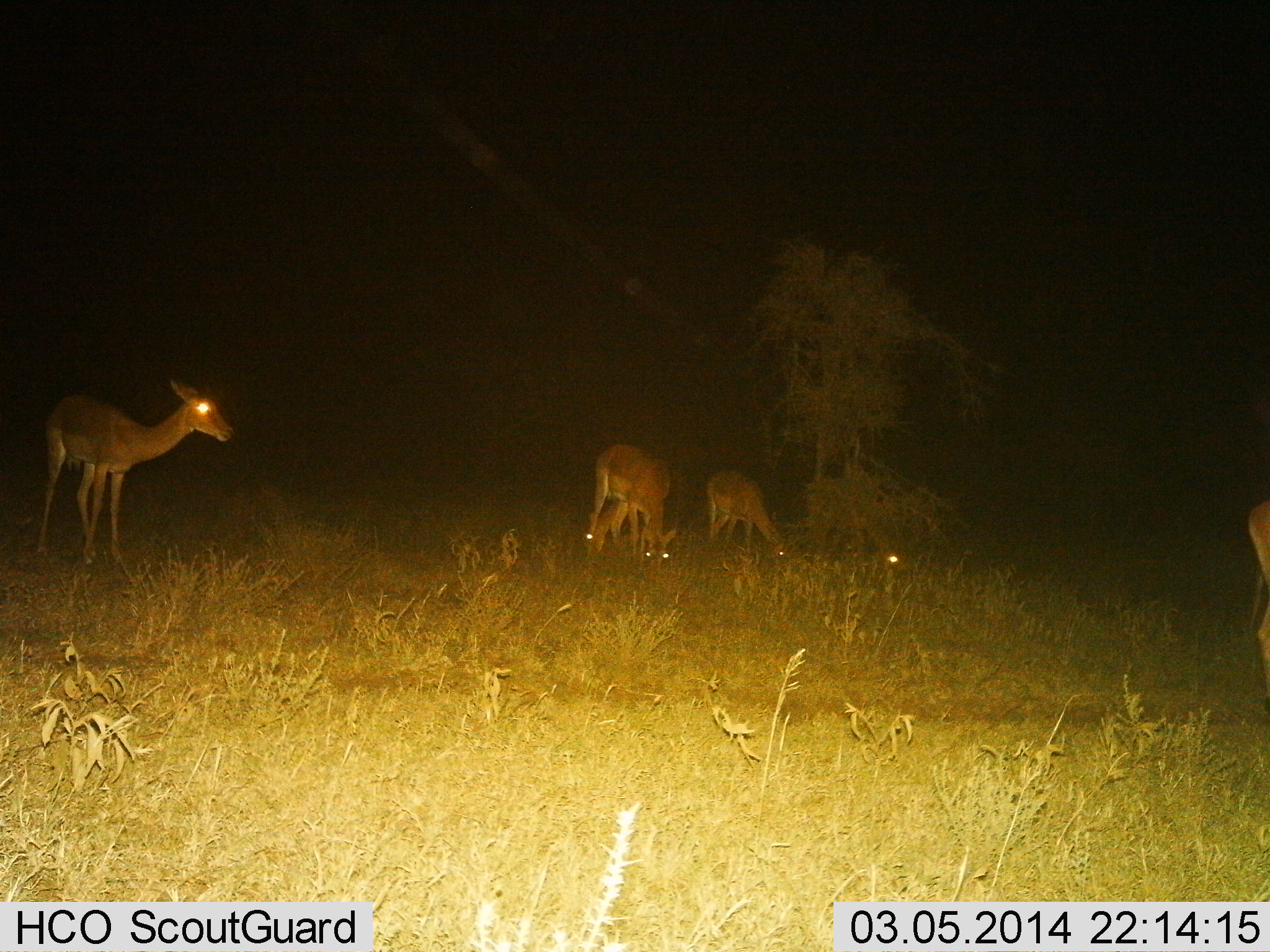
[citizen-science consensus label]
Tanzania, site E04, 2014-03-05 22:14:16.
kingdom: Animalia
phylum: Chordata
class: Mammalia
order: Artiodactyla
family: Bovidae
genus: Aepyceros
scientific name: Aepyceros melampus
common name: impala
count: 5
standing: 80%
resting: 0%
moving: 0%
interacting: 0%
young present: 0%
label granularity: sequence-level